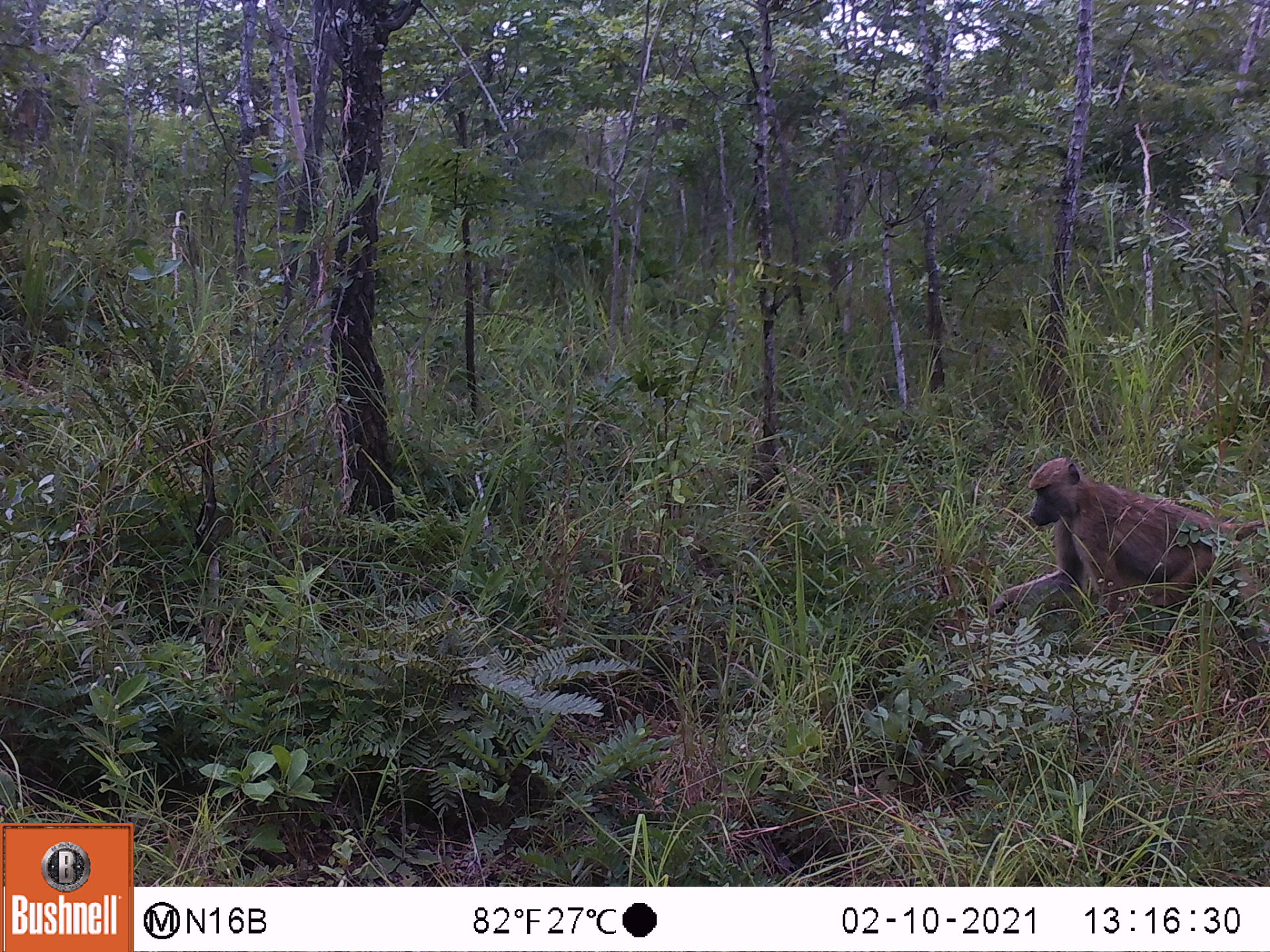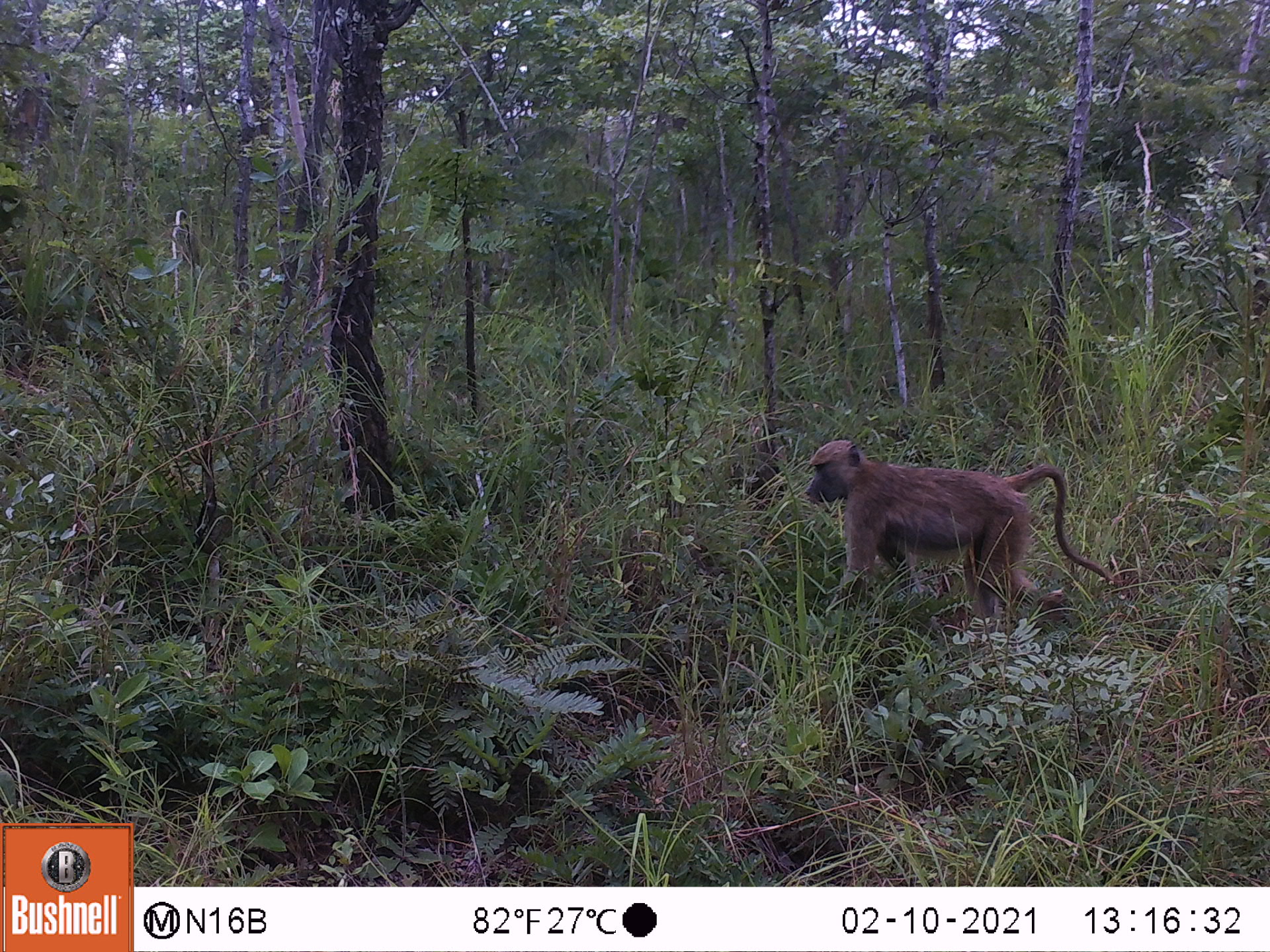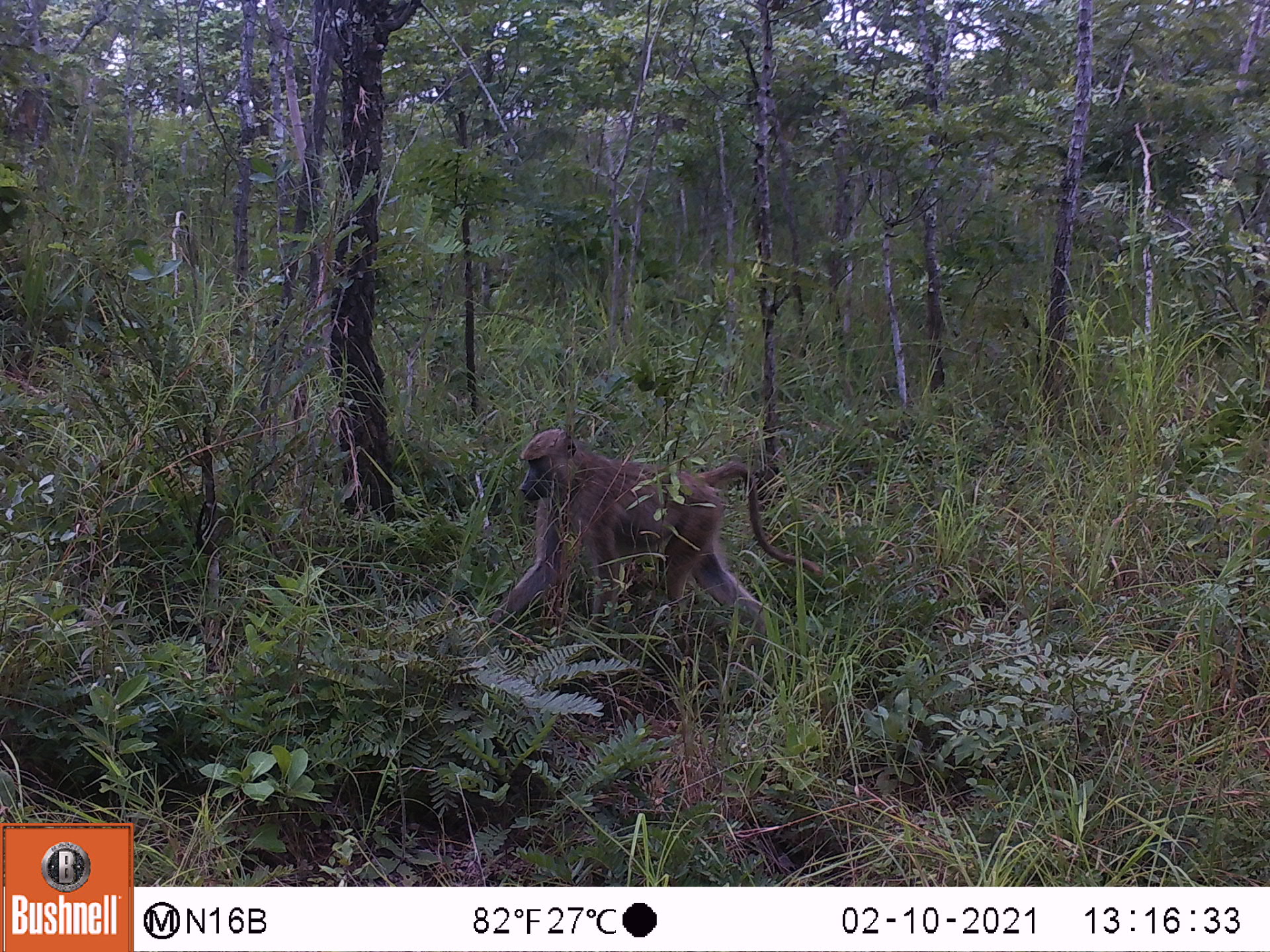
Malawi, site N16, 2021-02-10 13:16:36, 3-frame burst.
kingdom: Animalia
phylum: Chordata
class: Mammalia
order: Primates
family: Cercopithecidae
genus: Papio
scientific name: Papio cynocephalus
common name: yellow baboon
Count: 1.